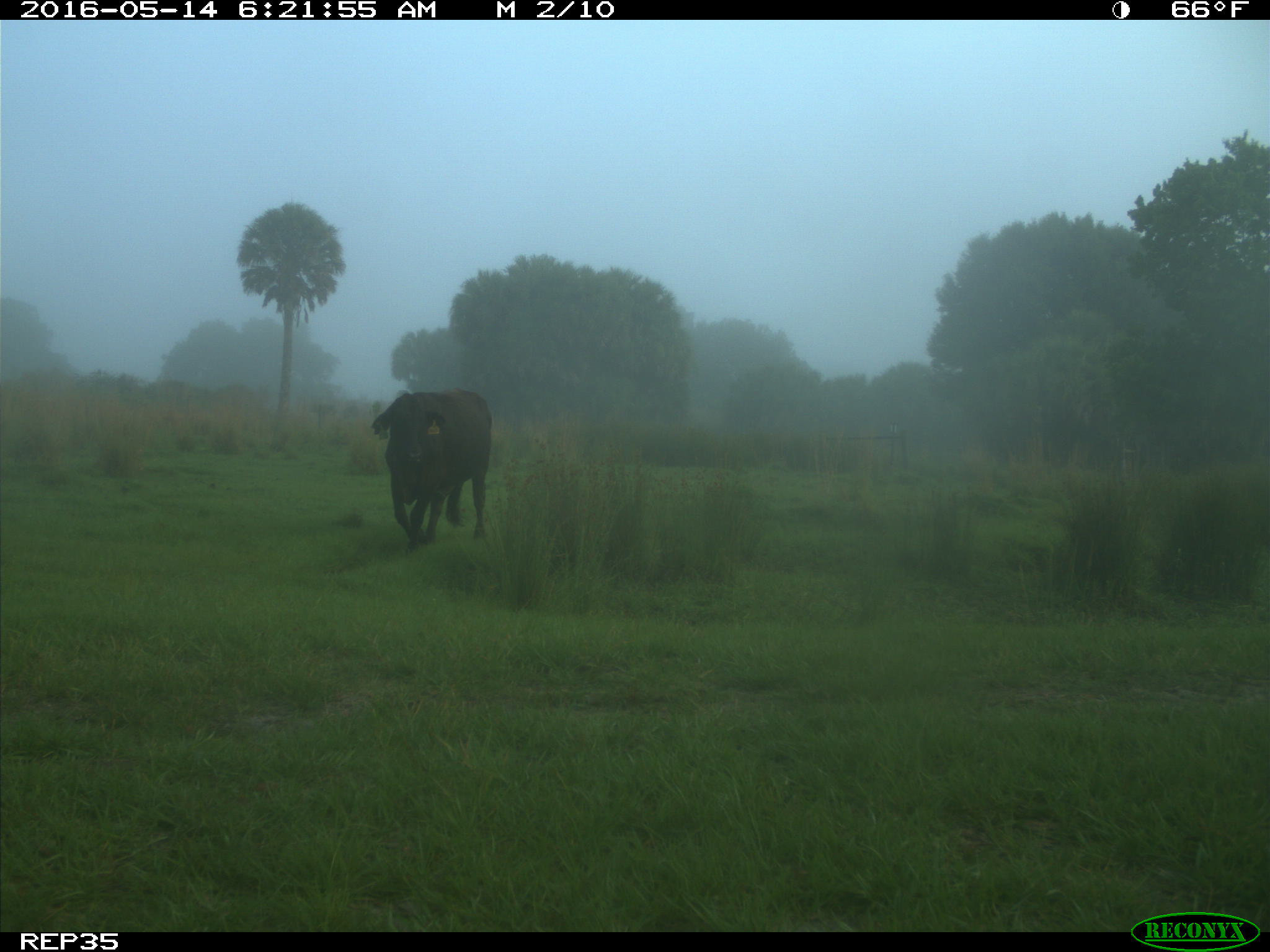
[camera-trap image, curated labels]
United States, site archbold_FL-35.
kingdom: Animalia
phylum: Chordata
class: Mammalia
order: Artiodactyla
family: Bovidae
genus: Bos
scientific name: Bos taurus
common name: domestic cow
Bos taurus (domestic cow).